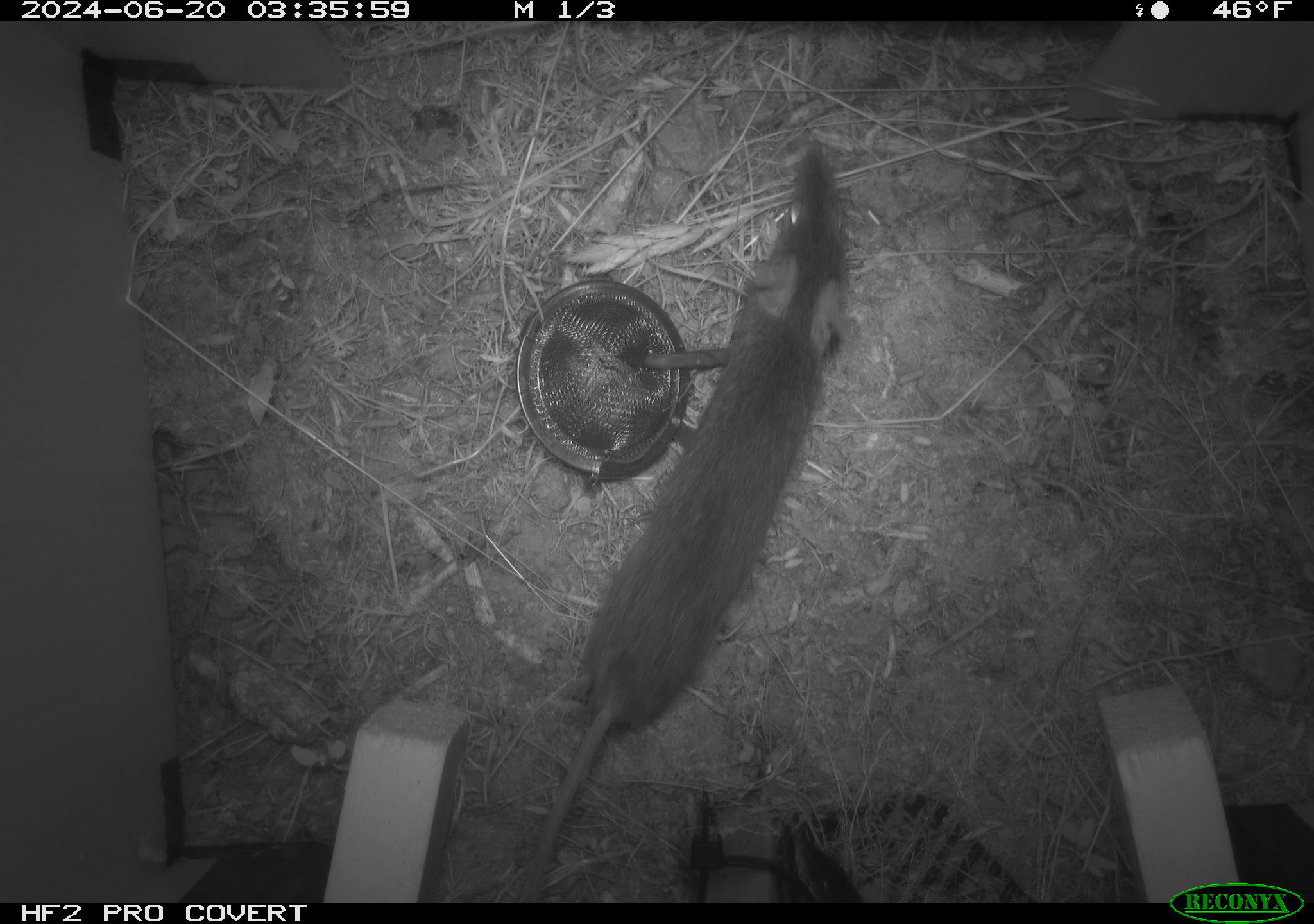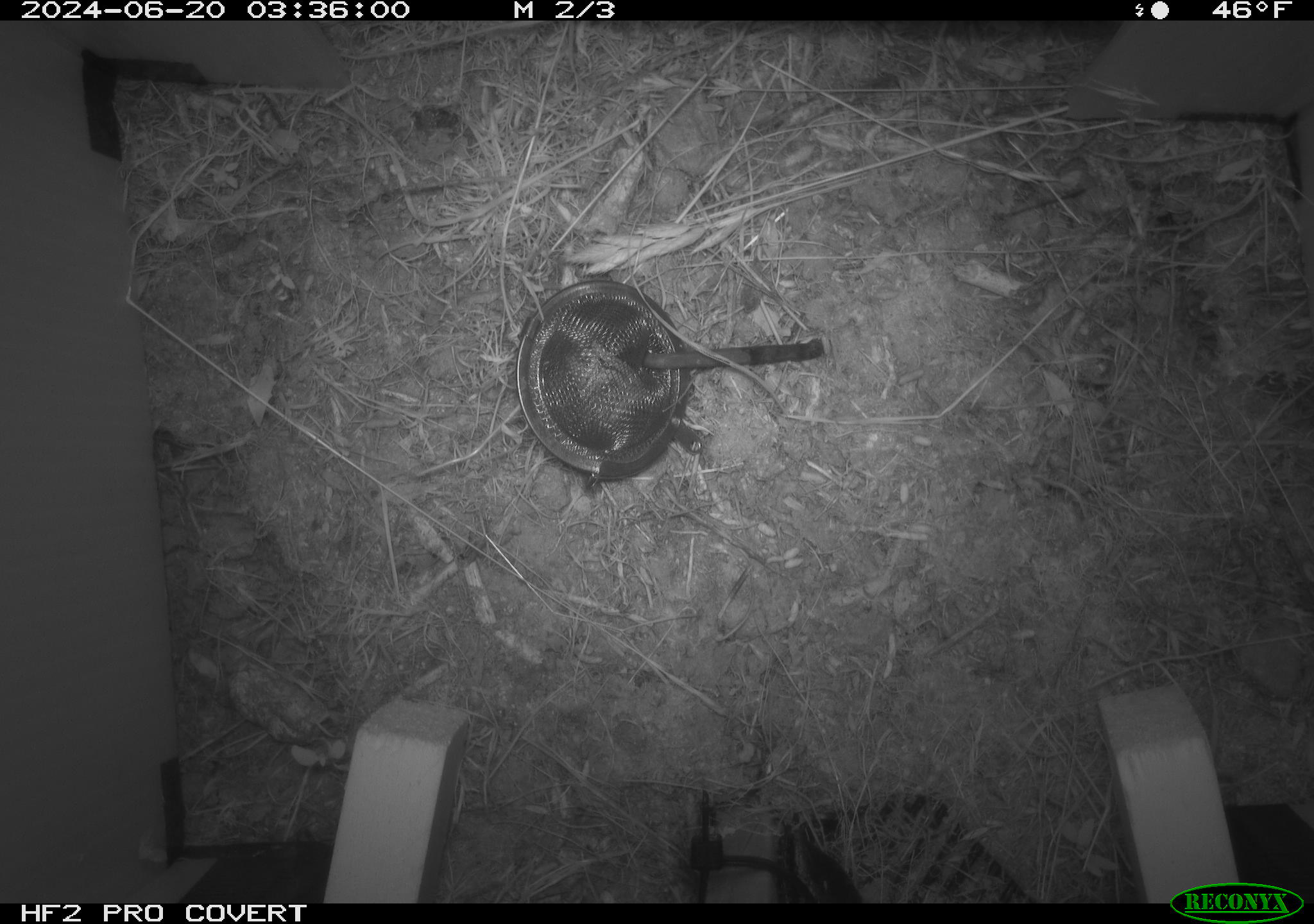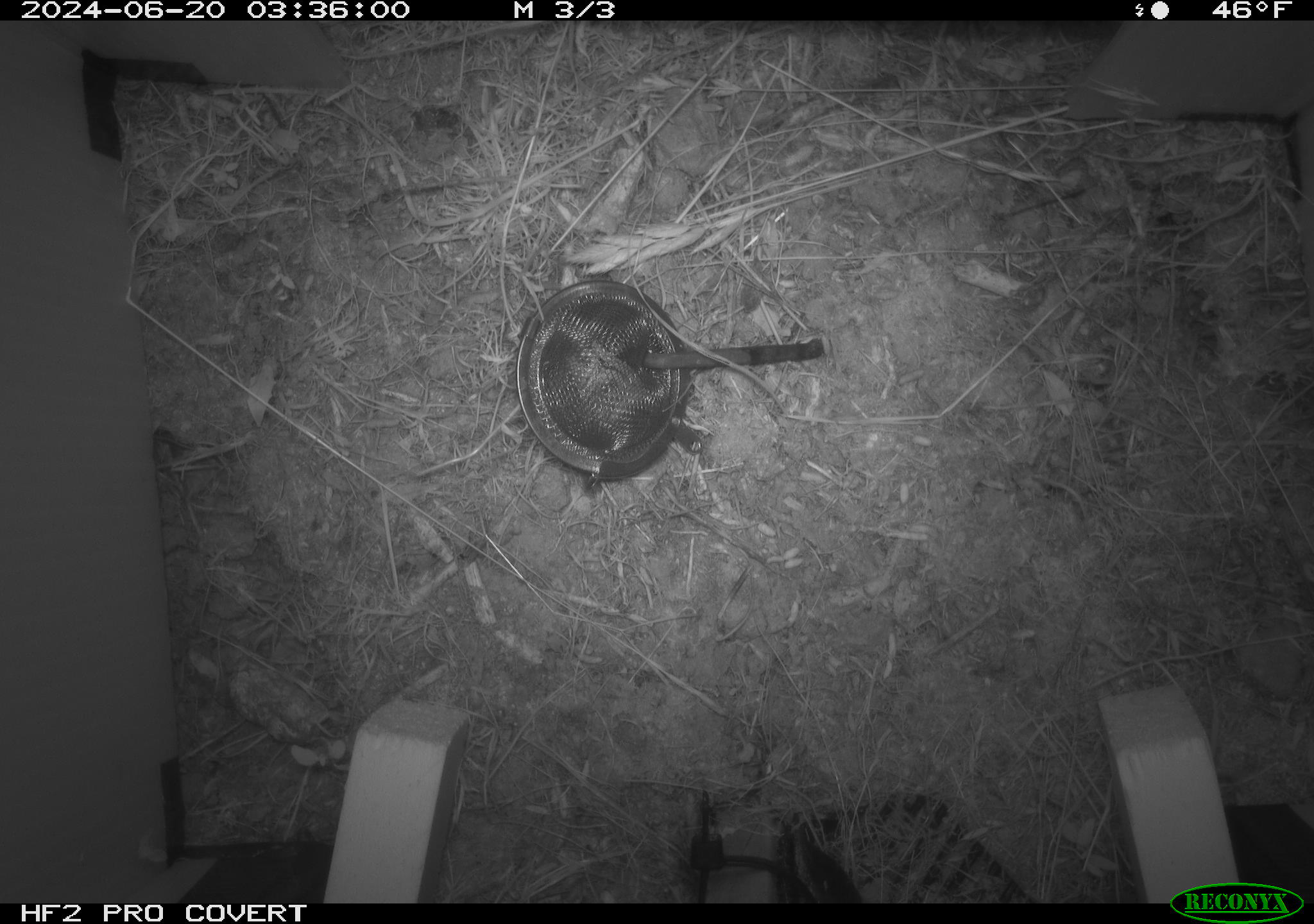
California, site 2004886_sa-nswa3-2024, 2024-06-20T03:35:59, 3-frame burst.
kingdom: Animalia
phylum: Chordata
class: Mammalia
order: Rodentia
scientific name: Rodentia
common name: rodent